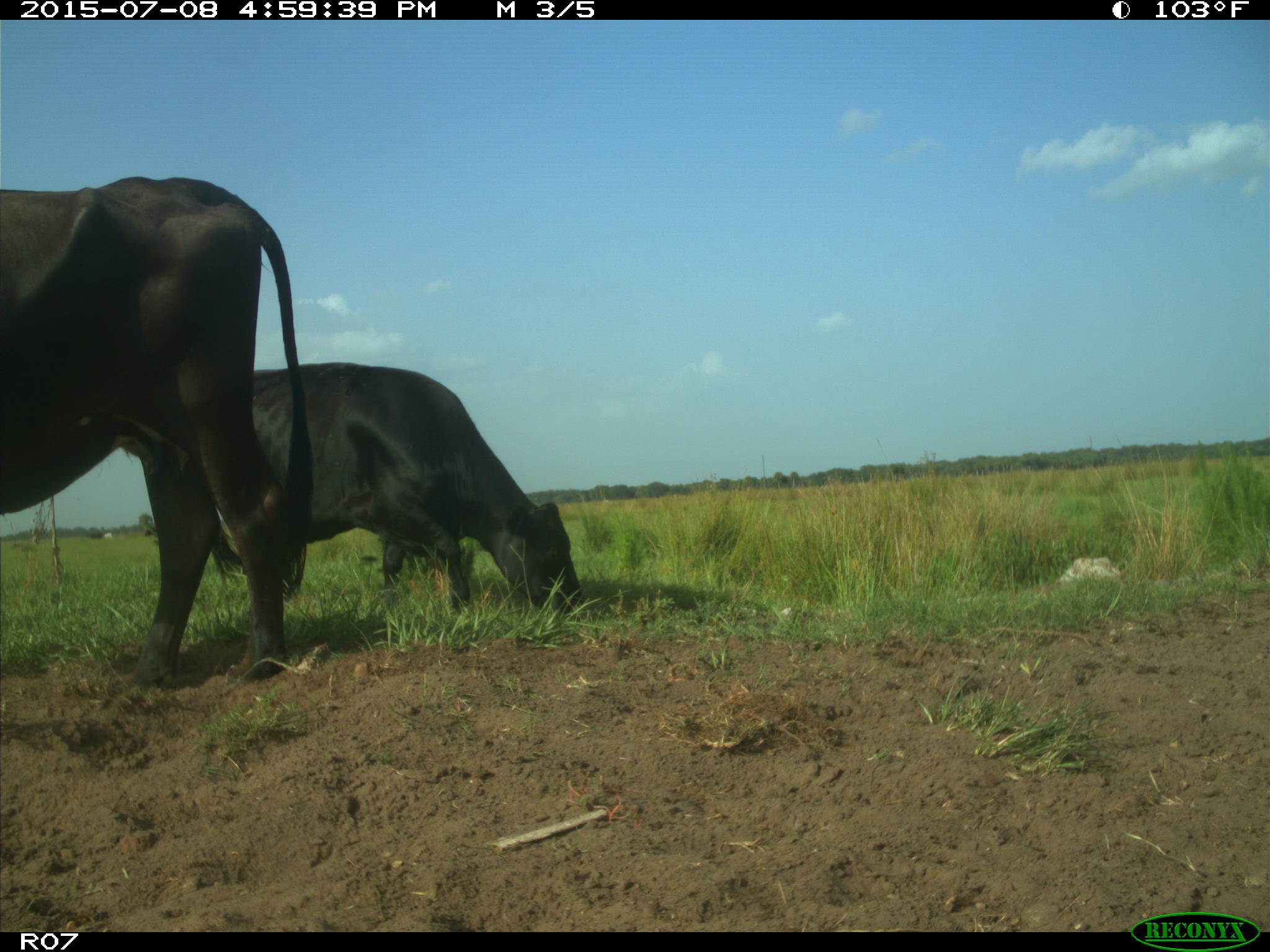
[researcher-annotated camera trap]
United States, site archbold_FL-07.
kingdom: Animalia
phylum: Chordata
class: Mammalia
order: Artiodactyla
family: Bovidae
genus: Bos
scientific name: Bos taurus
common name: domestic cow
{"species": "Bos taurus (domestic cow)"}